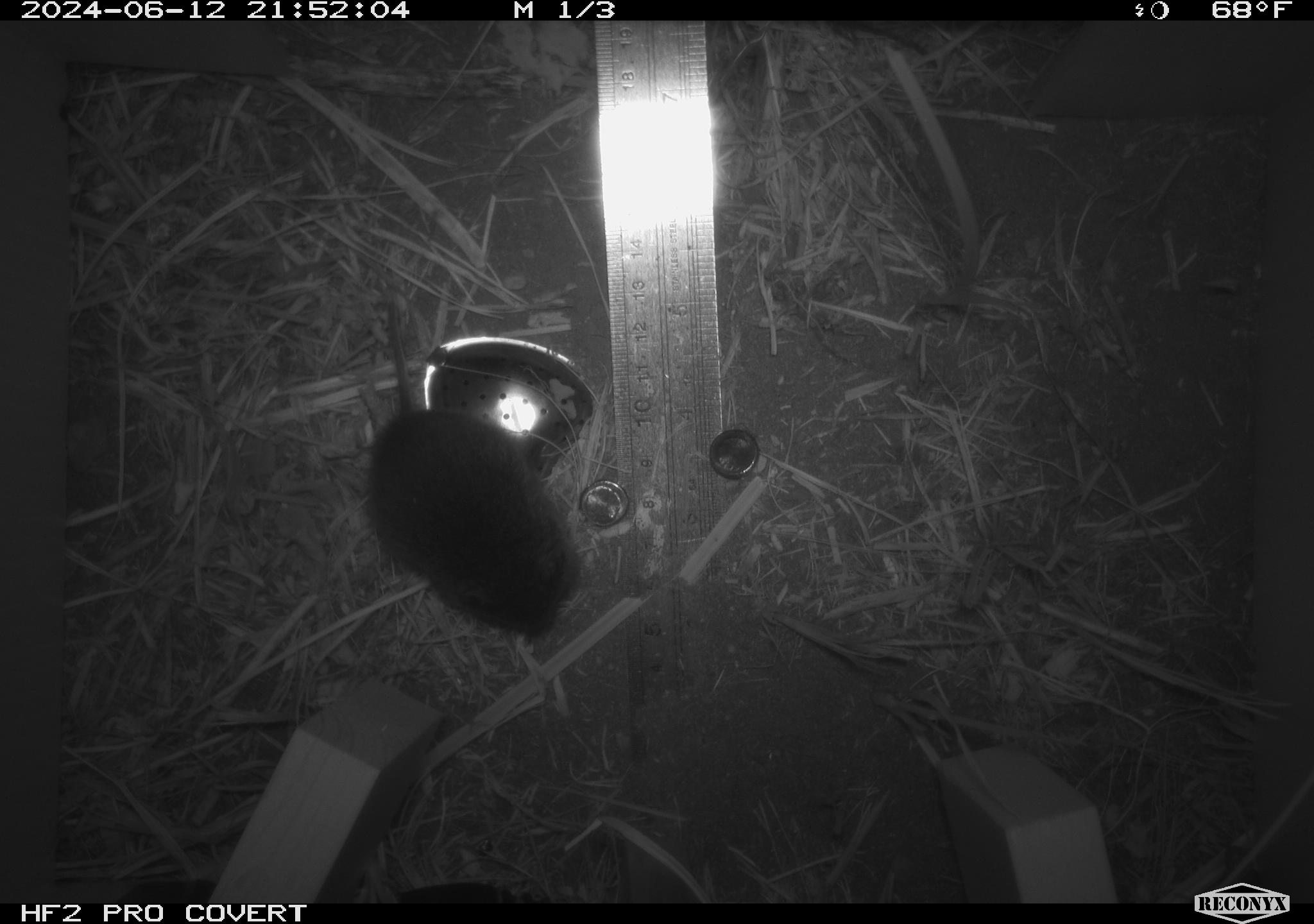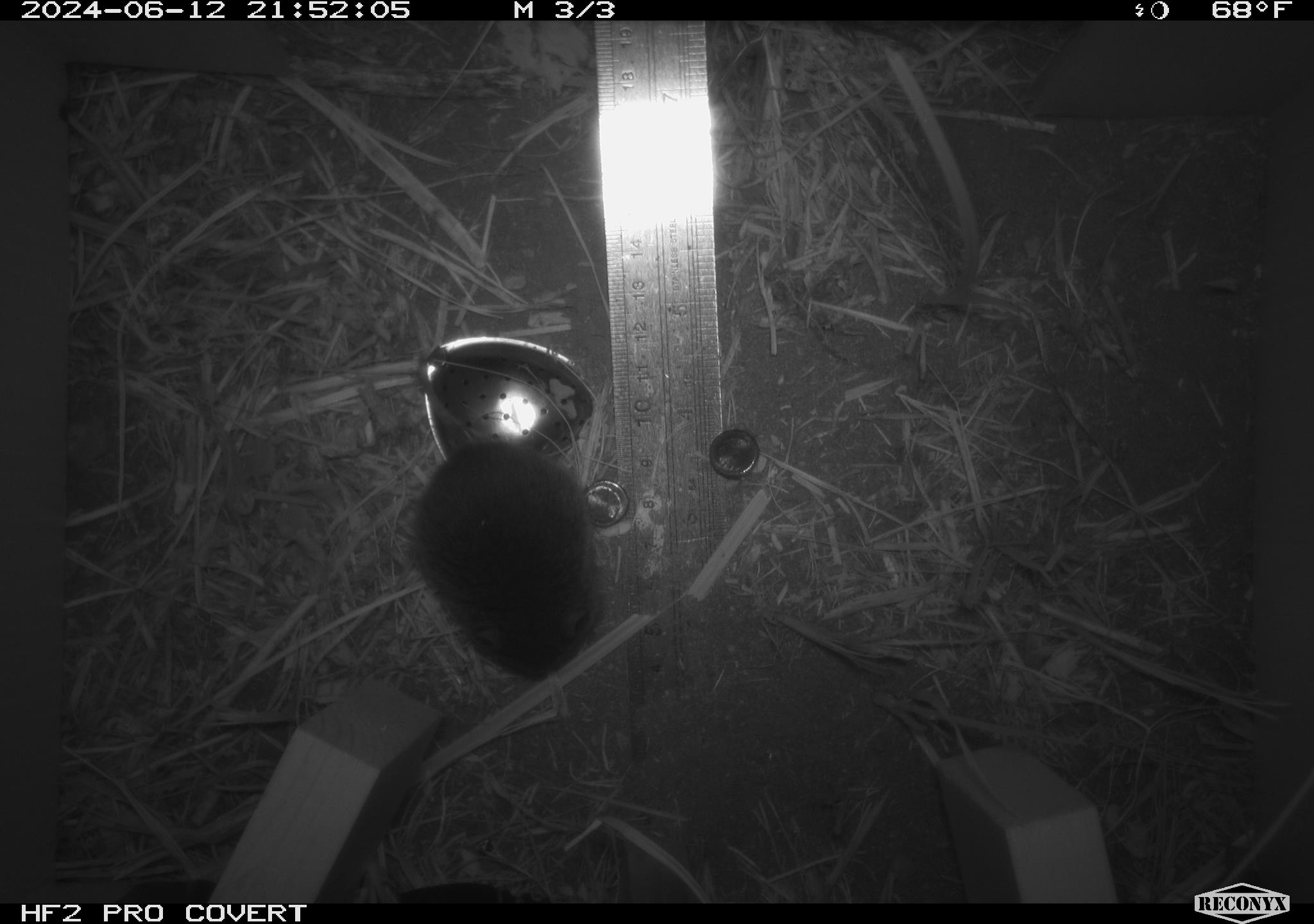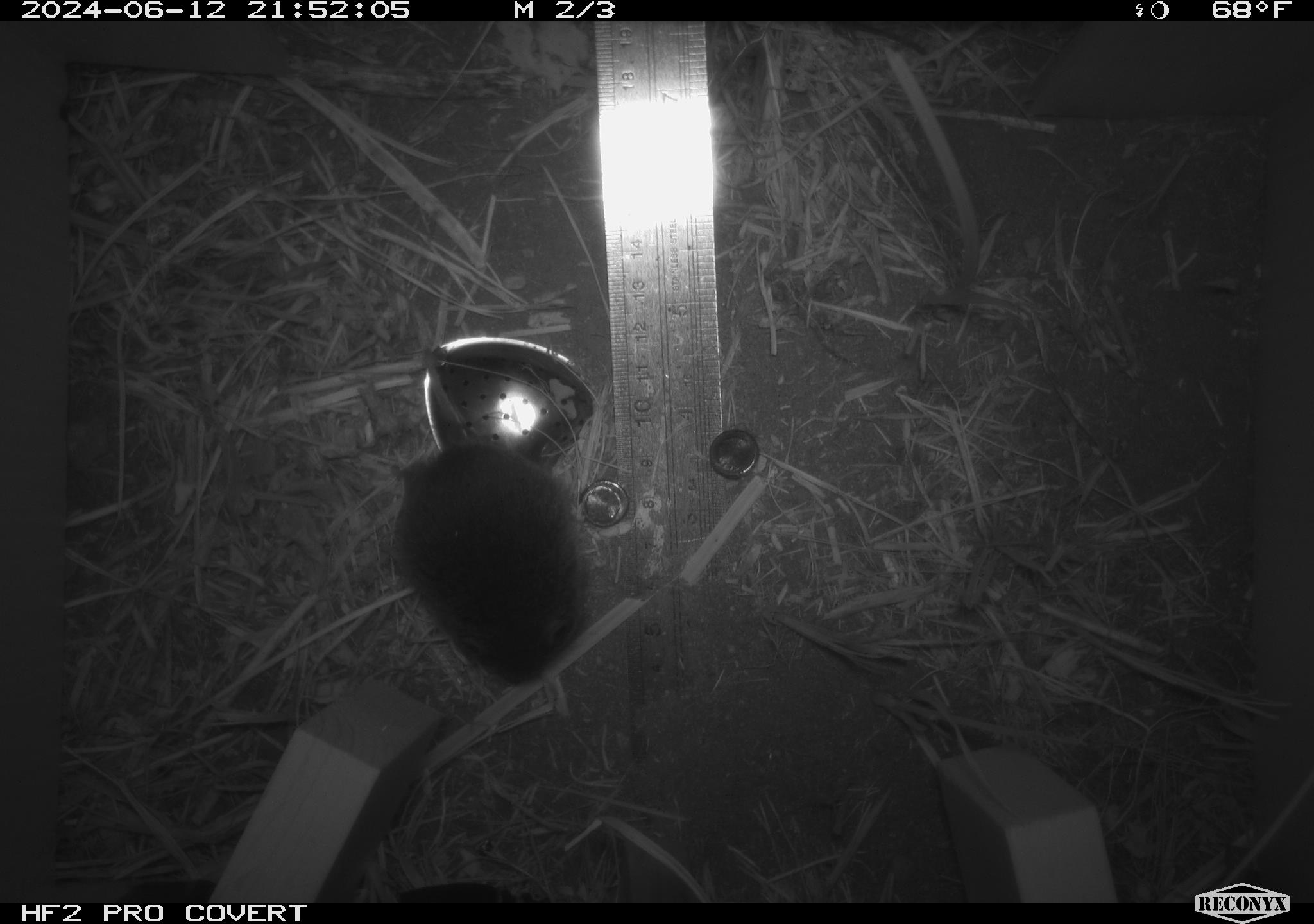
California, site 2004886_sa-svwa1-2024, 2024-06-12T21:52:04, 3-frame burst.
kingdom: Animalia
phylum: Chordata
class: Mammalia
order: Rodentia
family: Cricetidae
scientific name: Arvicolinae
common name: voles, lemmings, and muskrats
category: arvicolinae subfamily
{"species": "arvicolinae subfamily (voles, lemmings, and muskrats) (Arvicolinae)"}